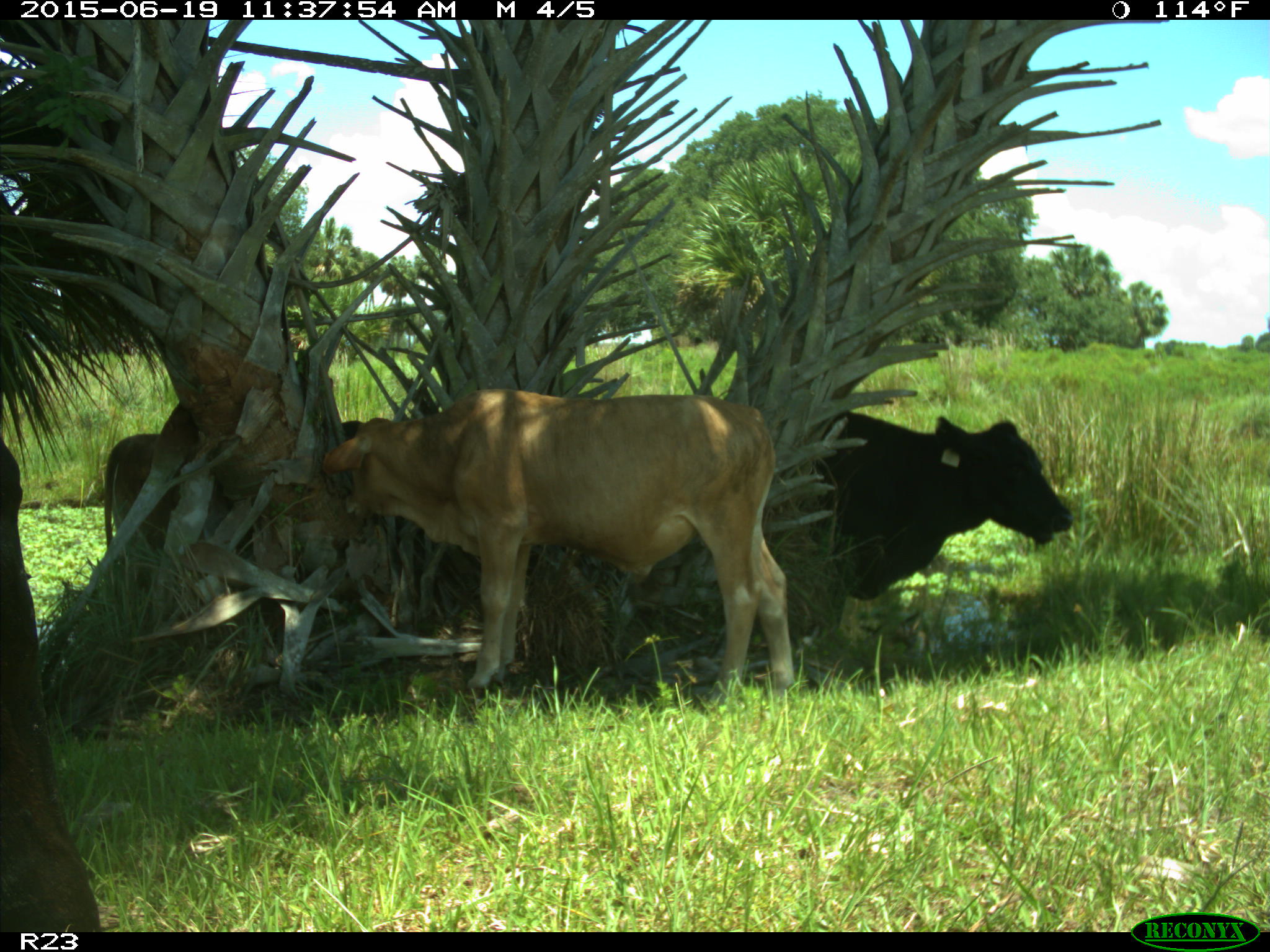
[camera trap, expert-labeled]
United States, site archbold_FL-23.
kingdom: Animalia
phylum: Chordata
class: Mammalia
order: Artiodactyla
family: Bovidae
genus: Bos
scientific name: Bos taurus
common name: domestic cow